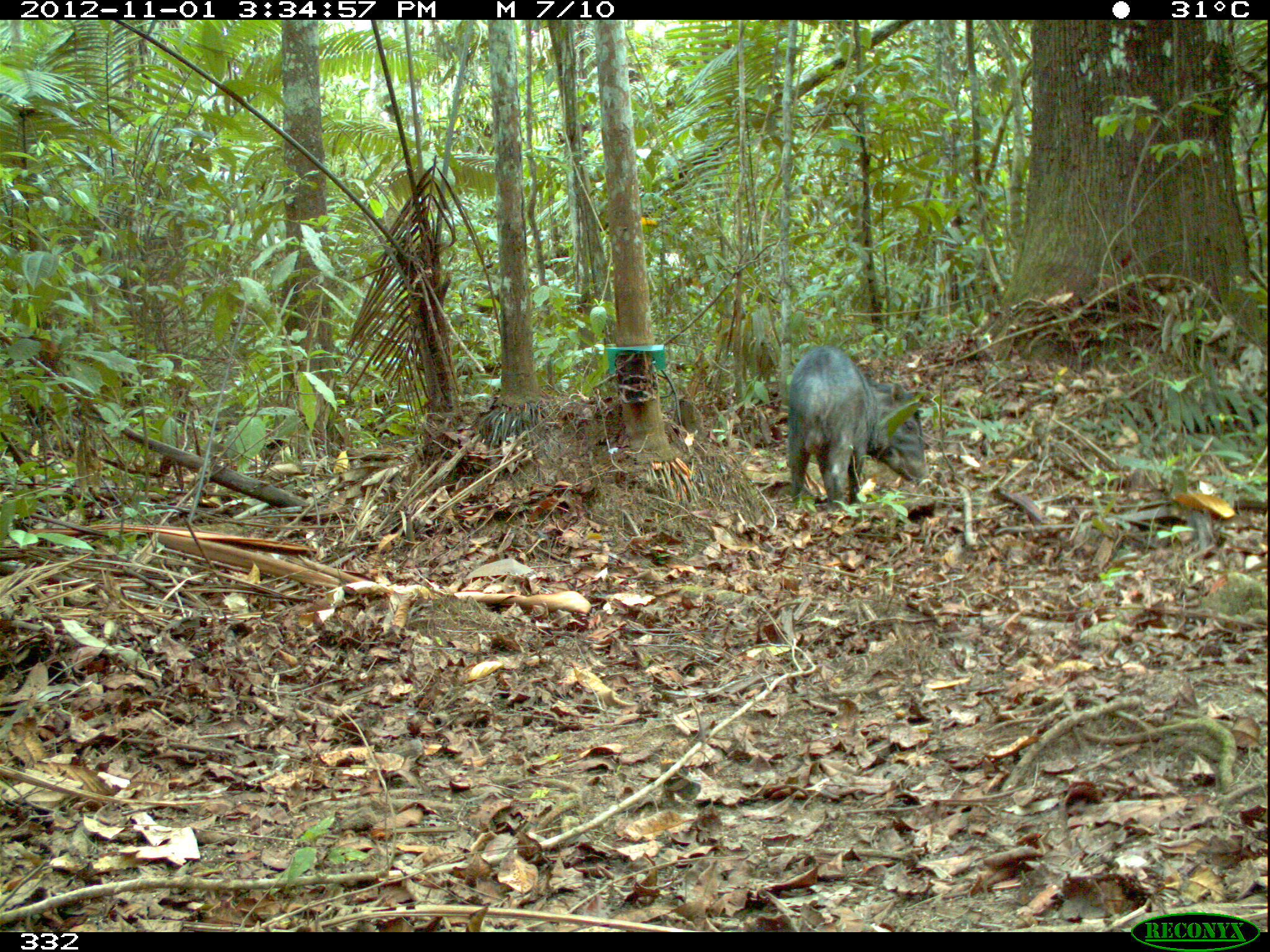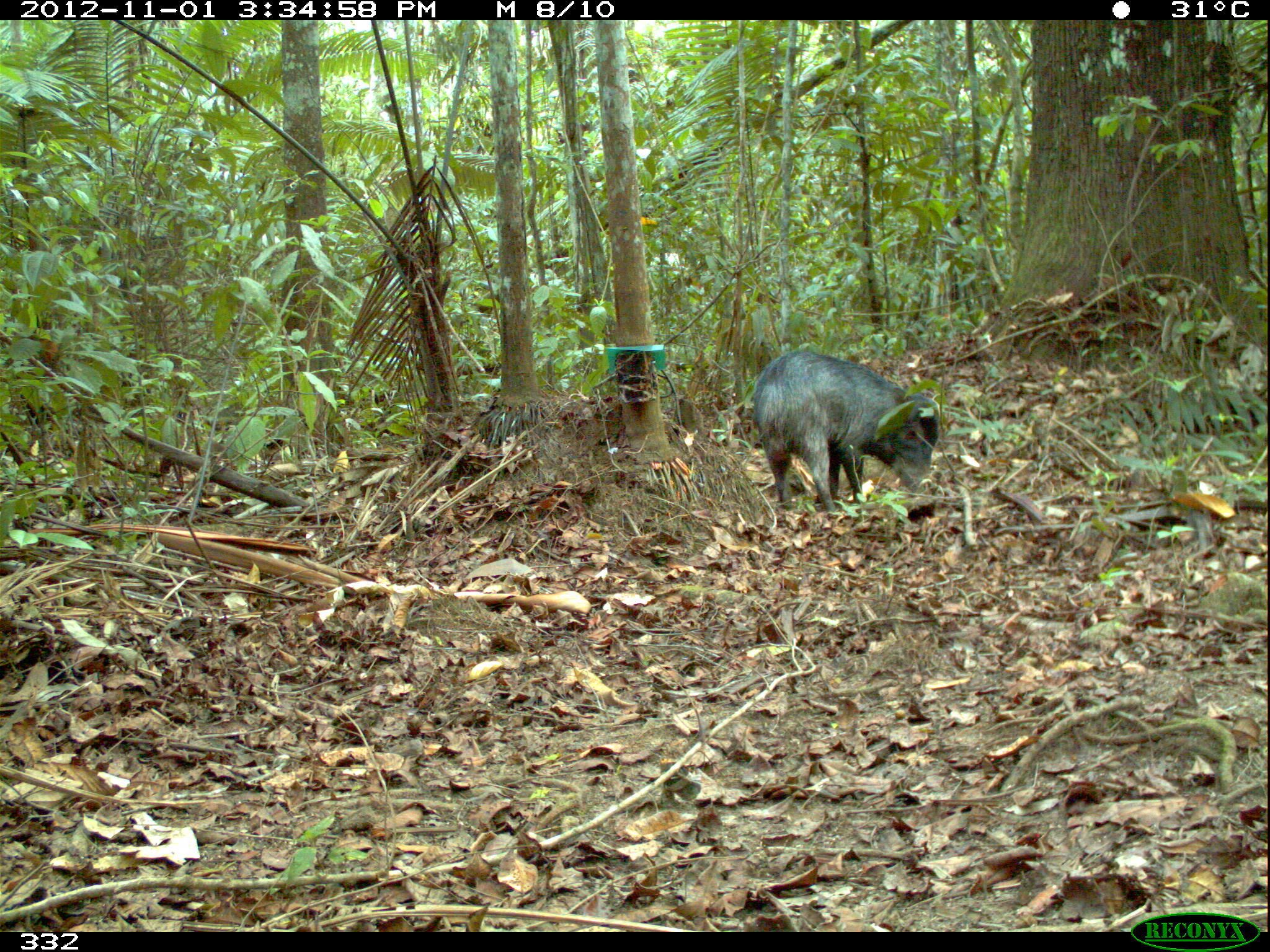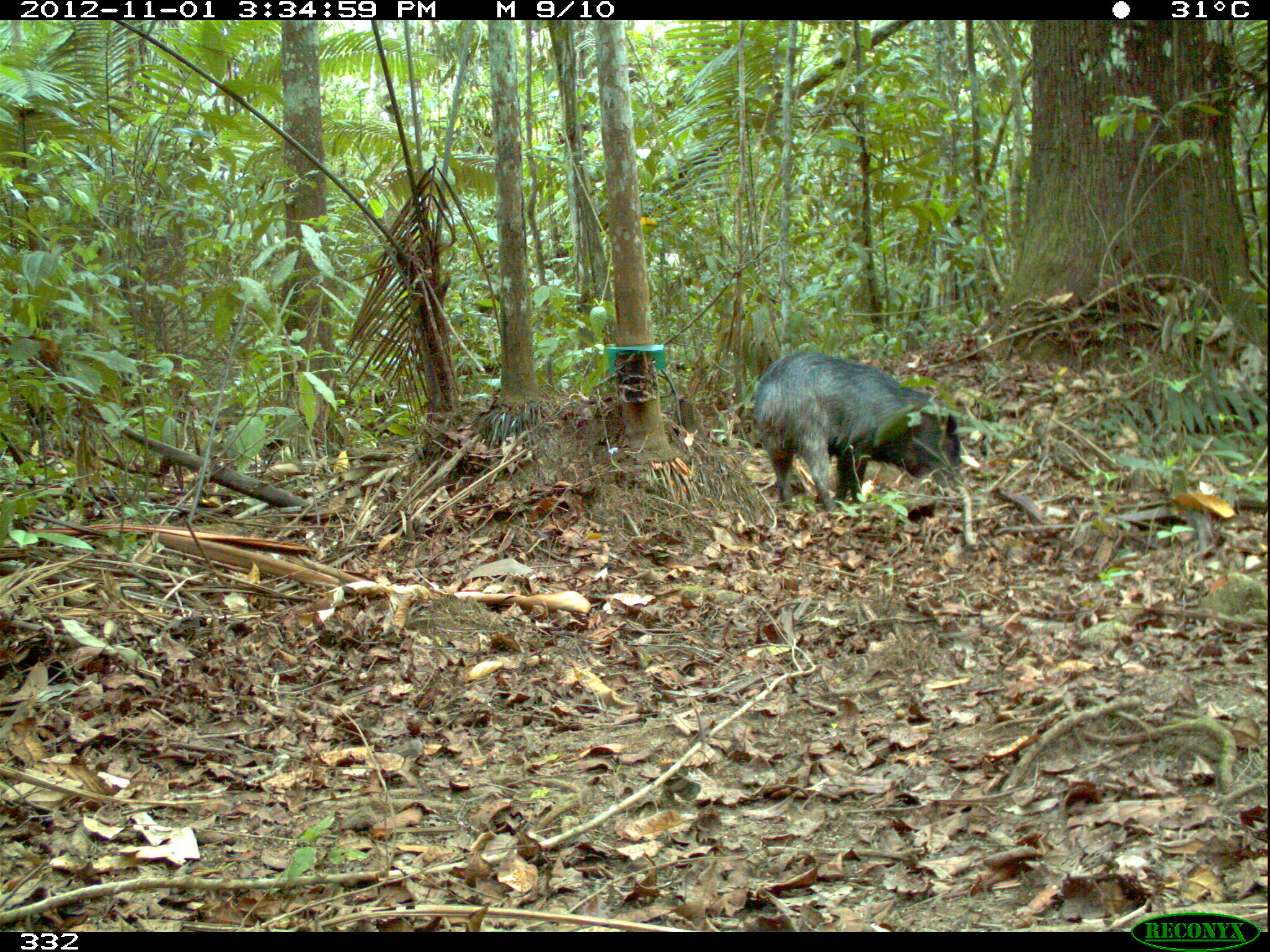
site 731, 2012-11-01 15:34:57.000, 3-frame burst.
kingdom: Animalia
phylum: Chordata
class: Mammalia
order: Artiodactyla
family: Tayassuidae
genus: Tayassu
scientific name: Tayassu pecari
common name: white-lipped peccary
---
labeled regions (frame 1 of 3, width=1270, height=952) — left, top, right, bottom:
tayassu pecari: 786, 345, 927, 512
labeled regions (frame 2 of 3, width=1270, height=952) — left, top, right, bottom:
tayassu pecari: 752, 350, 940, 513